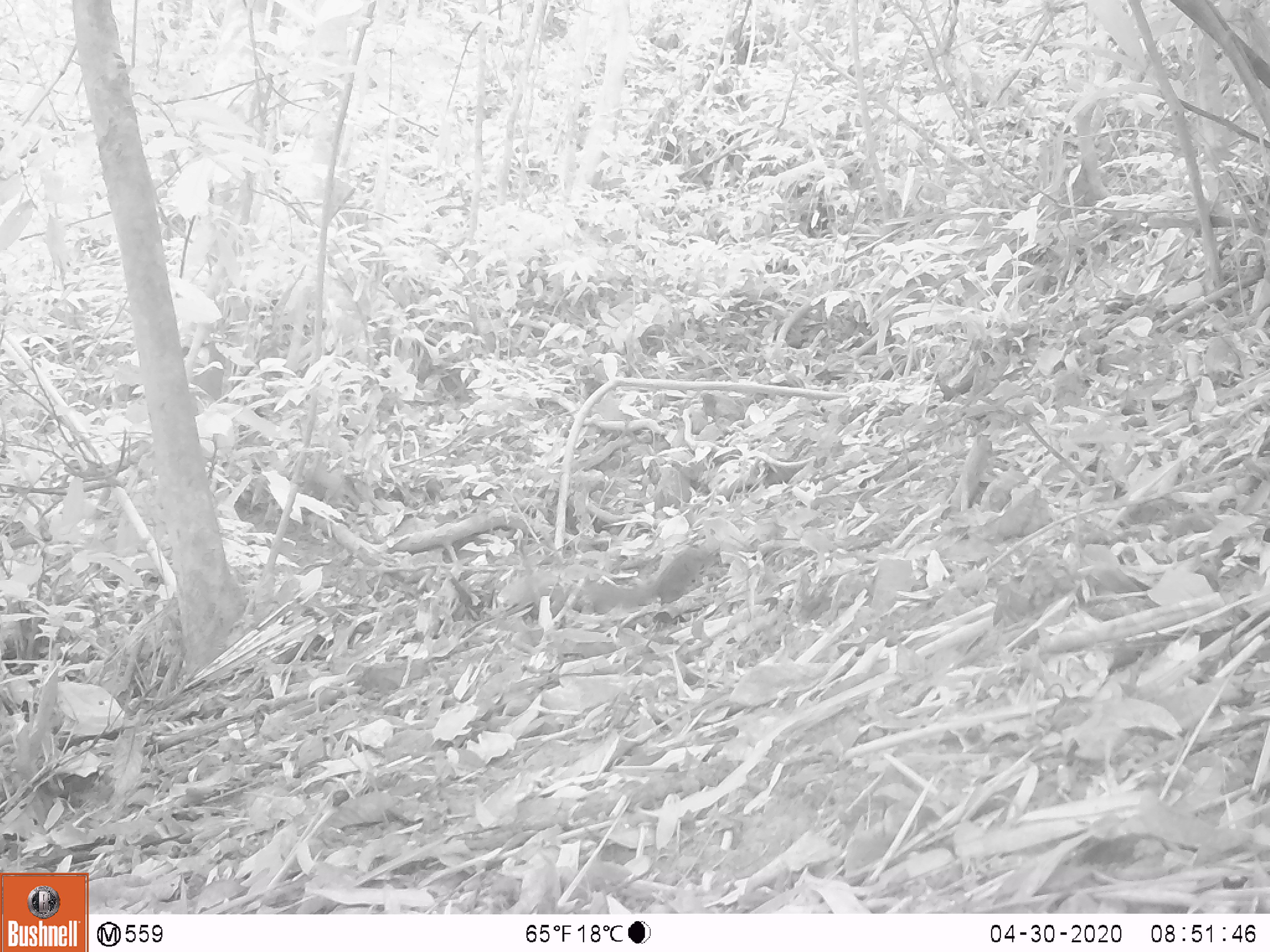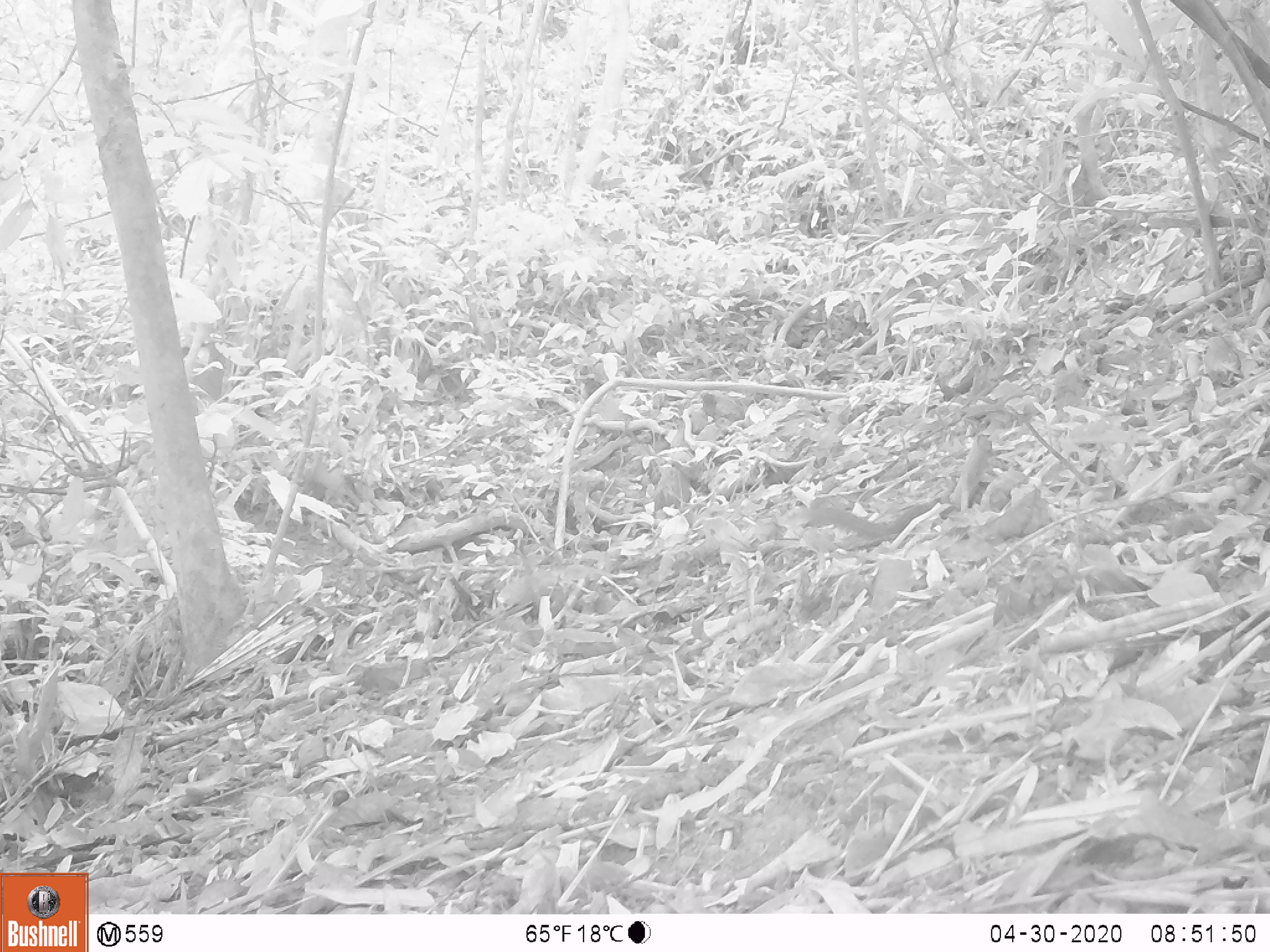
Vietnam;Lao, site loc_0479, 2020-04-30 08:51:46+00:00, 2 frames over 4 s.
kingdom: Animalia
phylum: Chordata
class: Mammalia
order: Scandentia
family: Tupaiidae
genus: Tupaia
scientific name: Tupaia belangeri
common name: northern treeshrew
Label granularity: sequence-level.